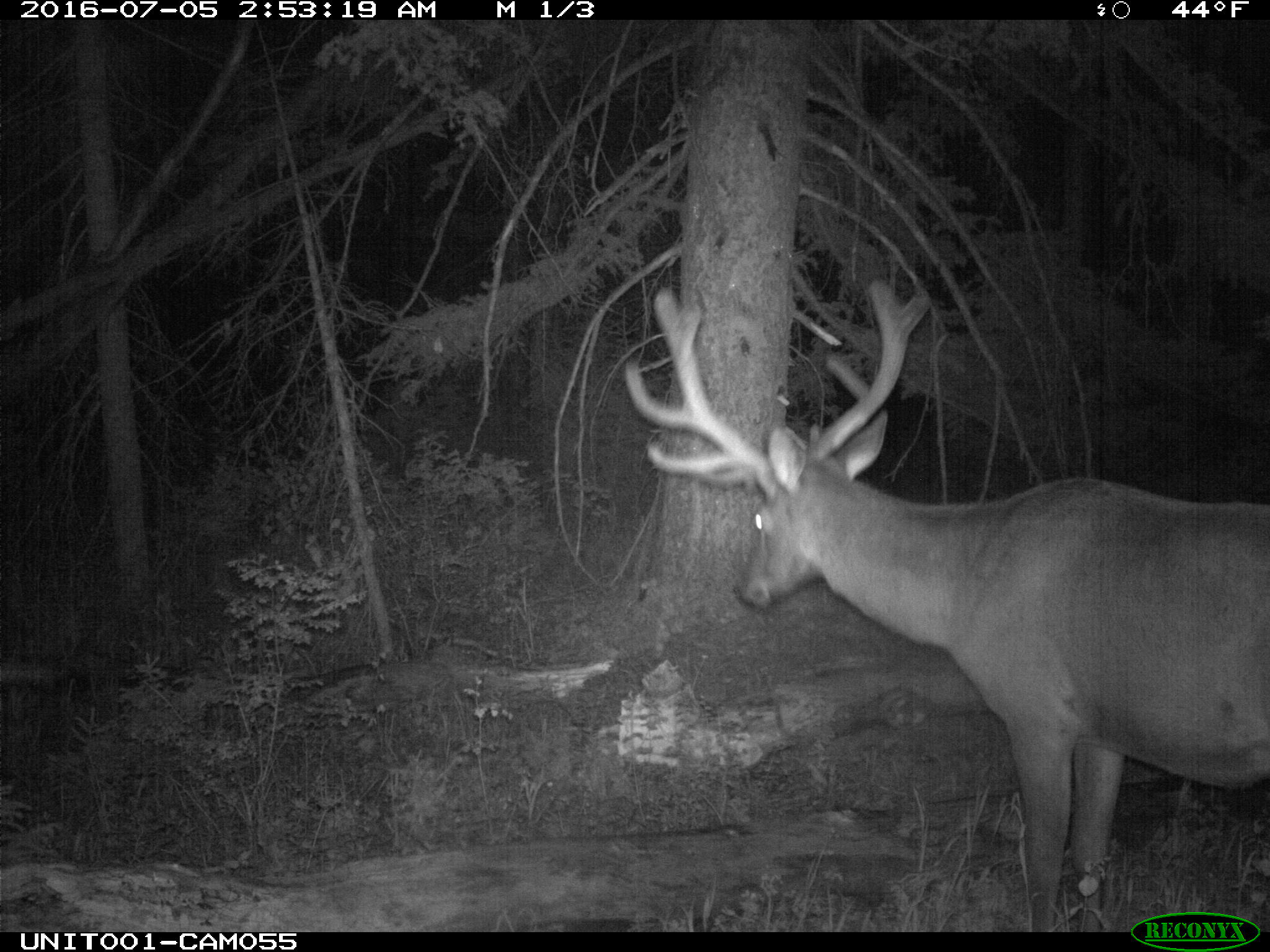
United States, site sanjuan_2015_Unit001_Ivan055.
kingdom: Animalia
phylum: Chordata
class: Mammalia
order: Artiodactyla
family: Cervidae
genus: Cervus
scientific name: Cervus elaphus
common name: red deer